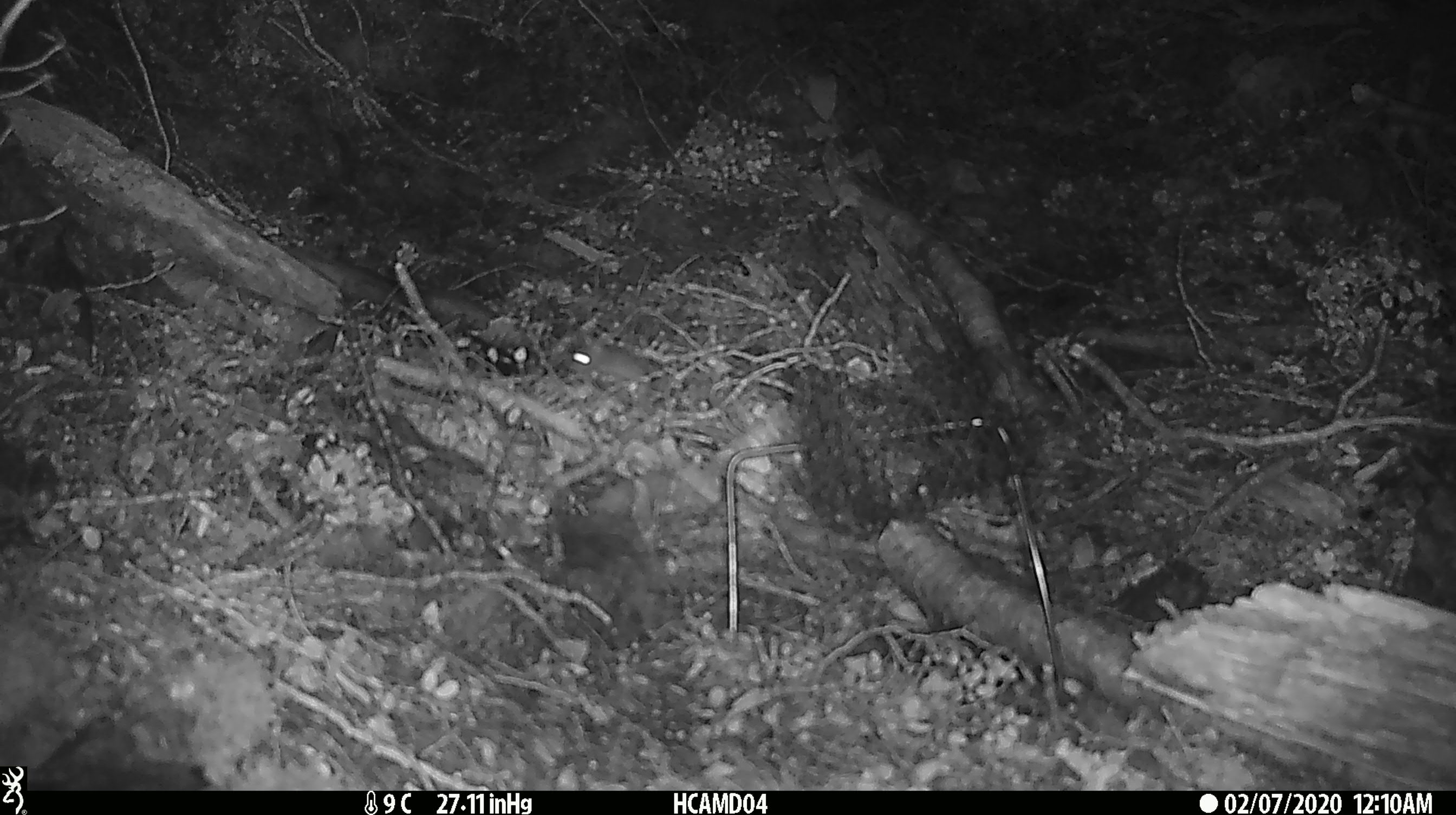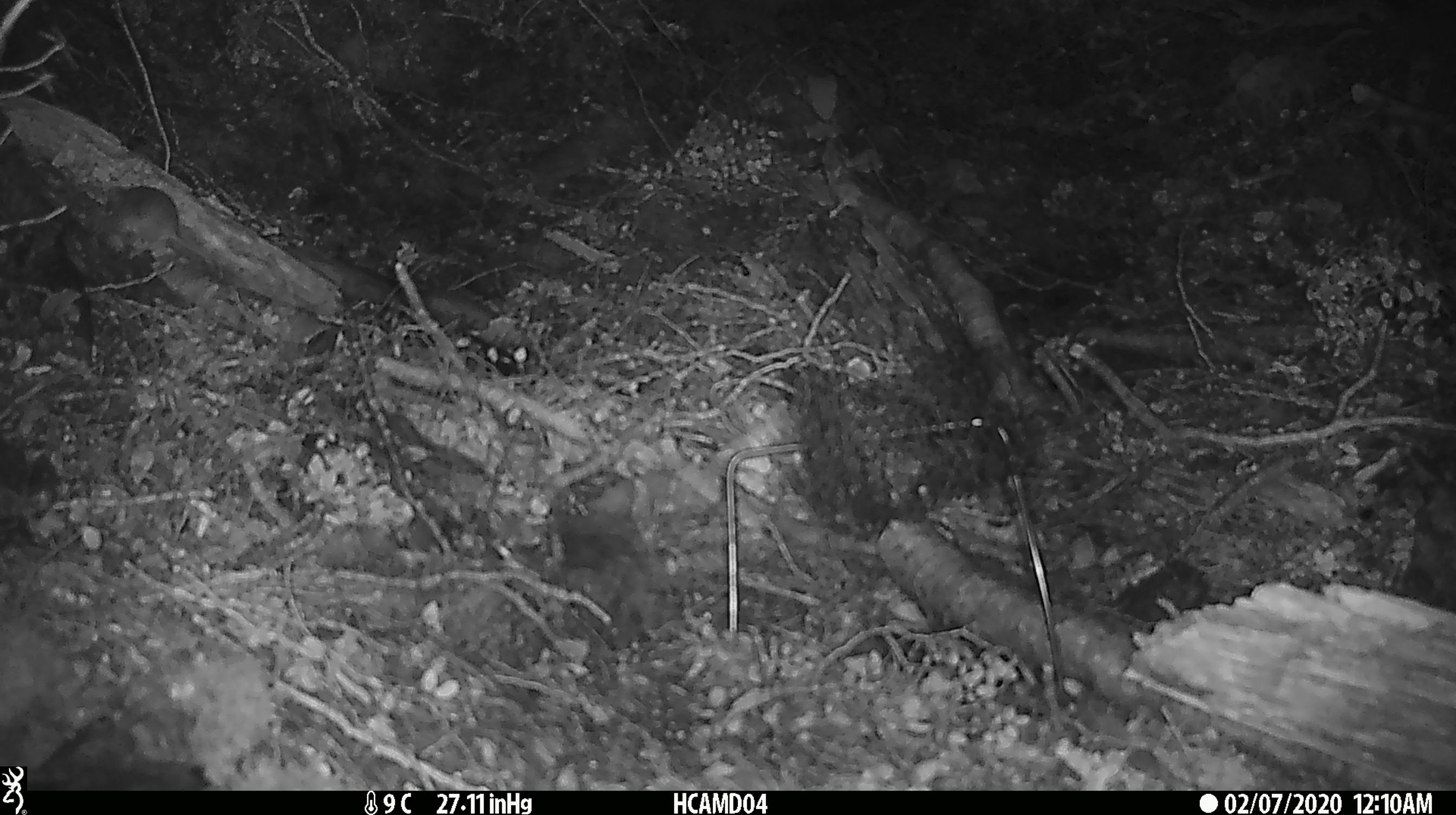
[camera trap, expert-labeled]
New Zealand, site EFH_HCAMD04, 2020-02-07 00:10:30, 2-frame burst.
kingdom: Animalia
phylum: Chordata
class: Mammalia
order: Rodentia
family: Muridae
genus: Mus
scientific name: Mus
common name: mouse